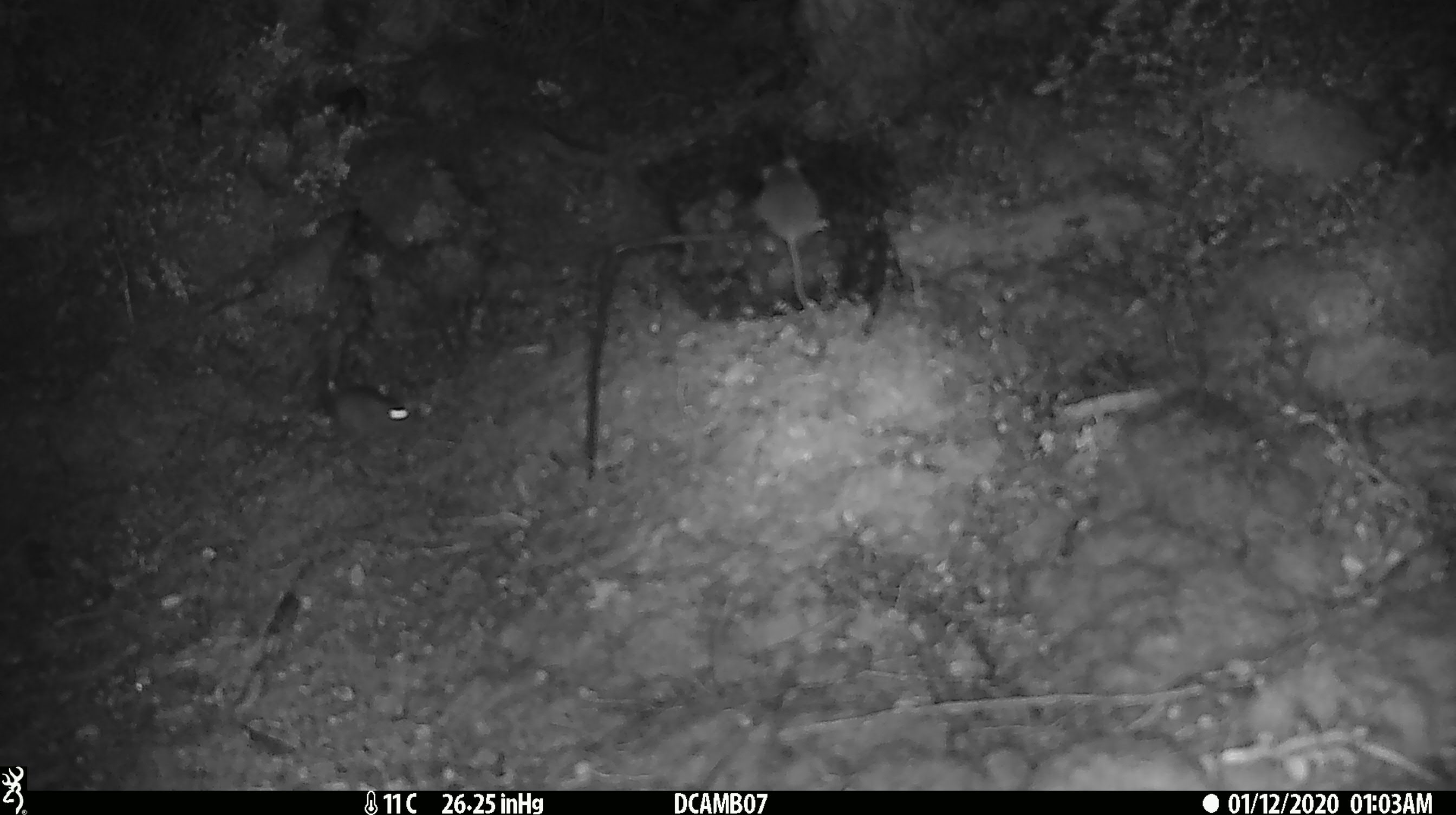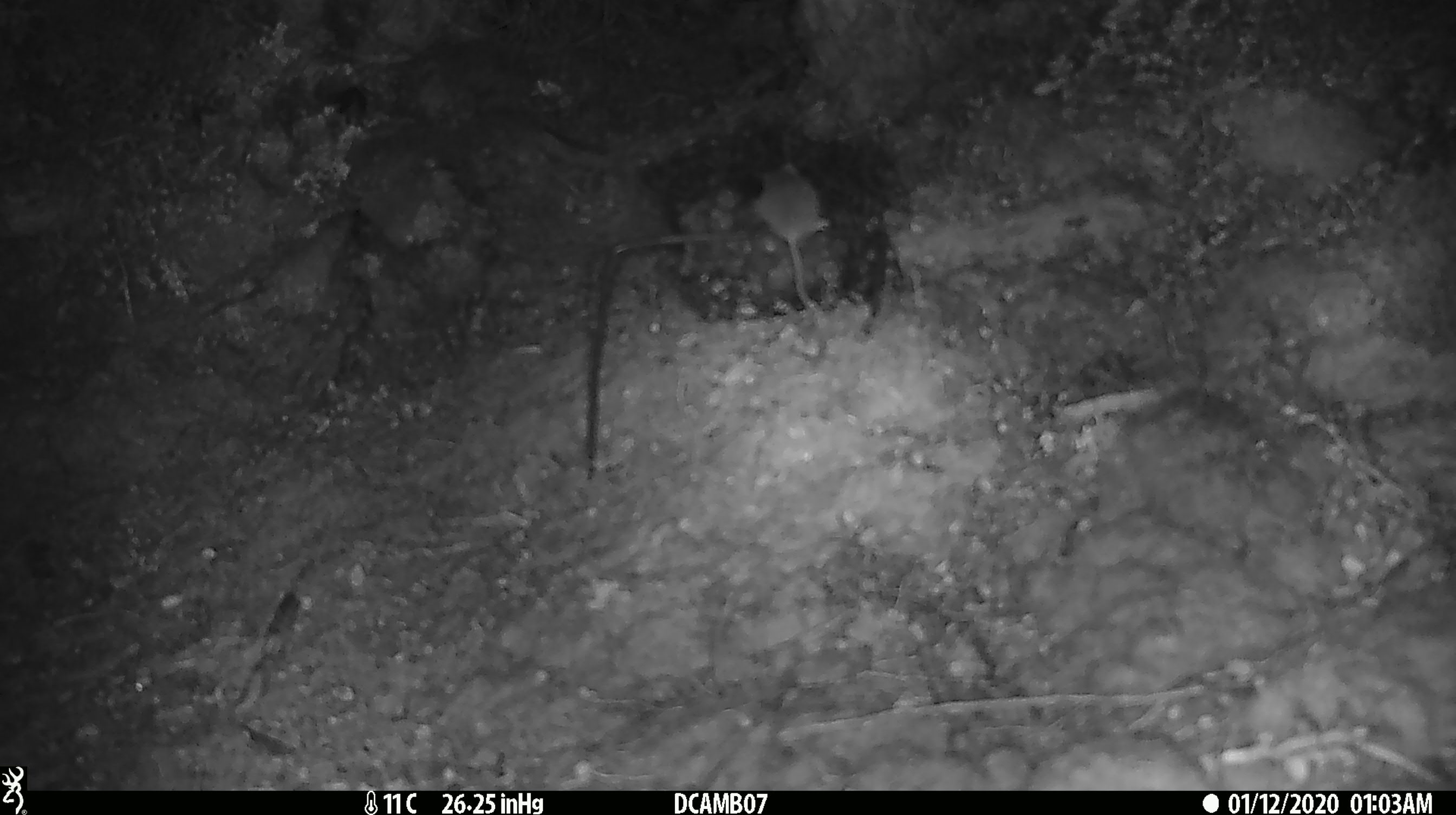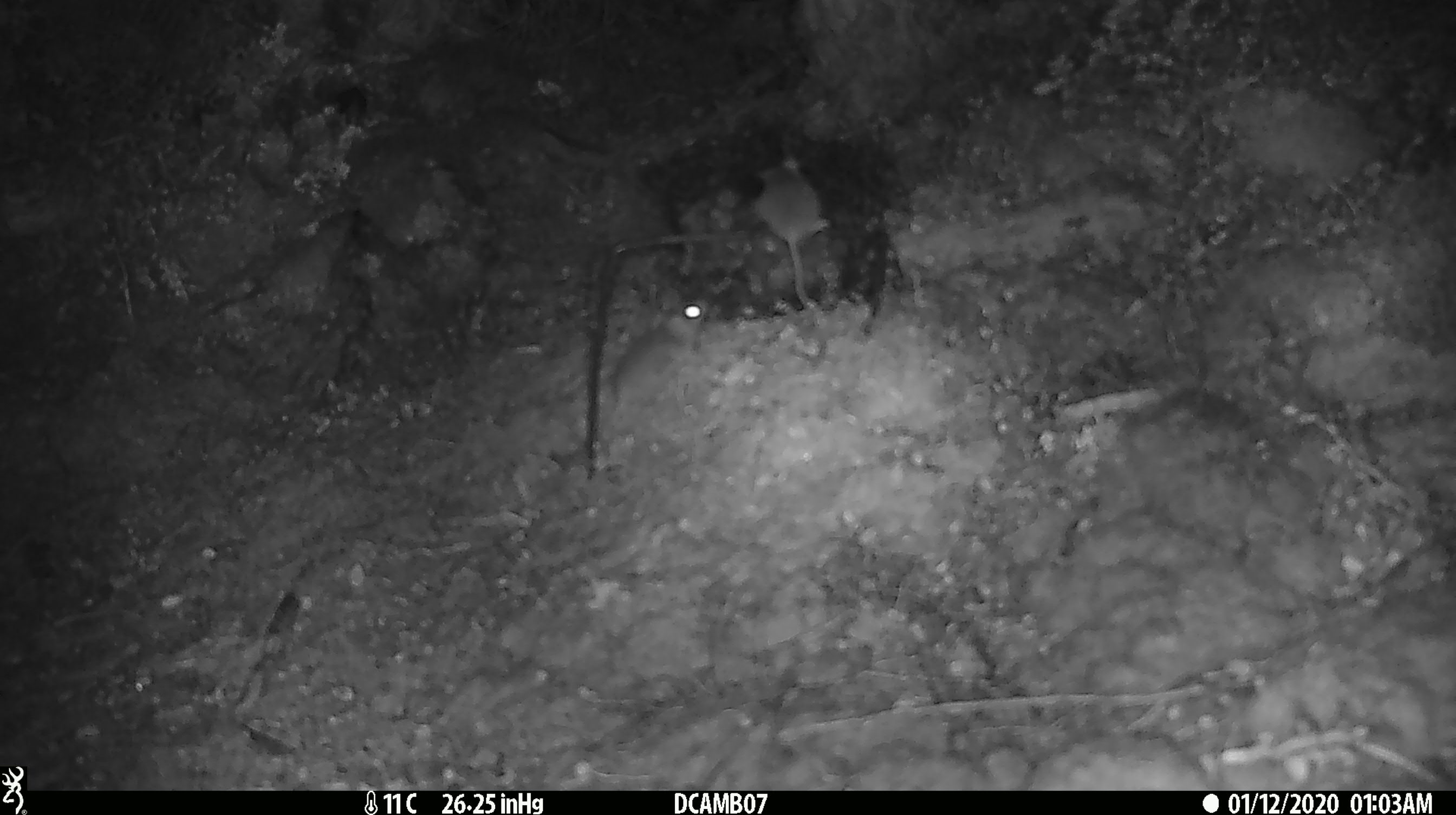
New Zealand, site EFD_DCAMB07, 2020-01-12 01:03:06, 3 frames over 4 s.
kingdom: Animalia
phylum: Chordata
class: Mammalia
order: Rodentia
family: Muridae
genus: Mus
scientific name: Mus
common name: mouse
Mouse (Mus).